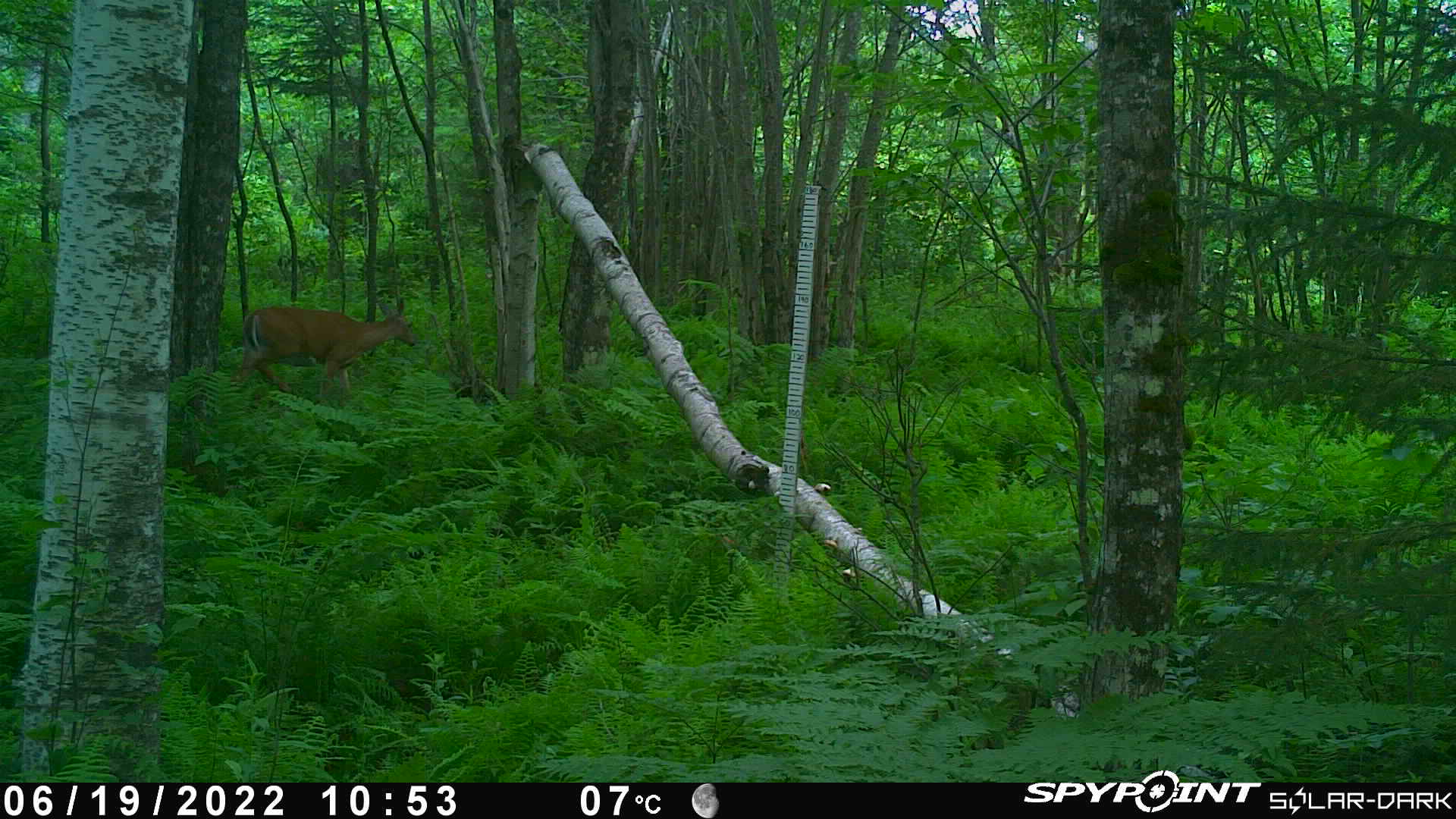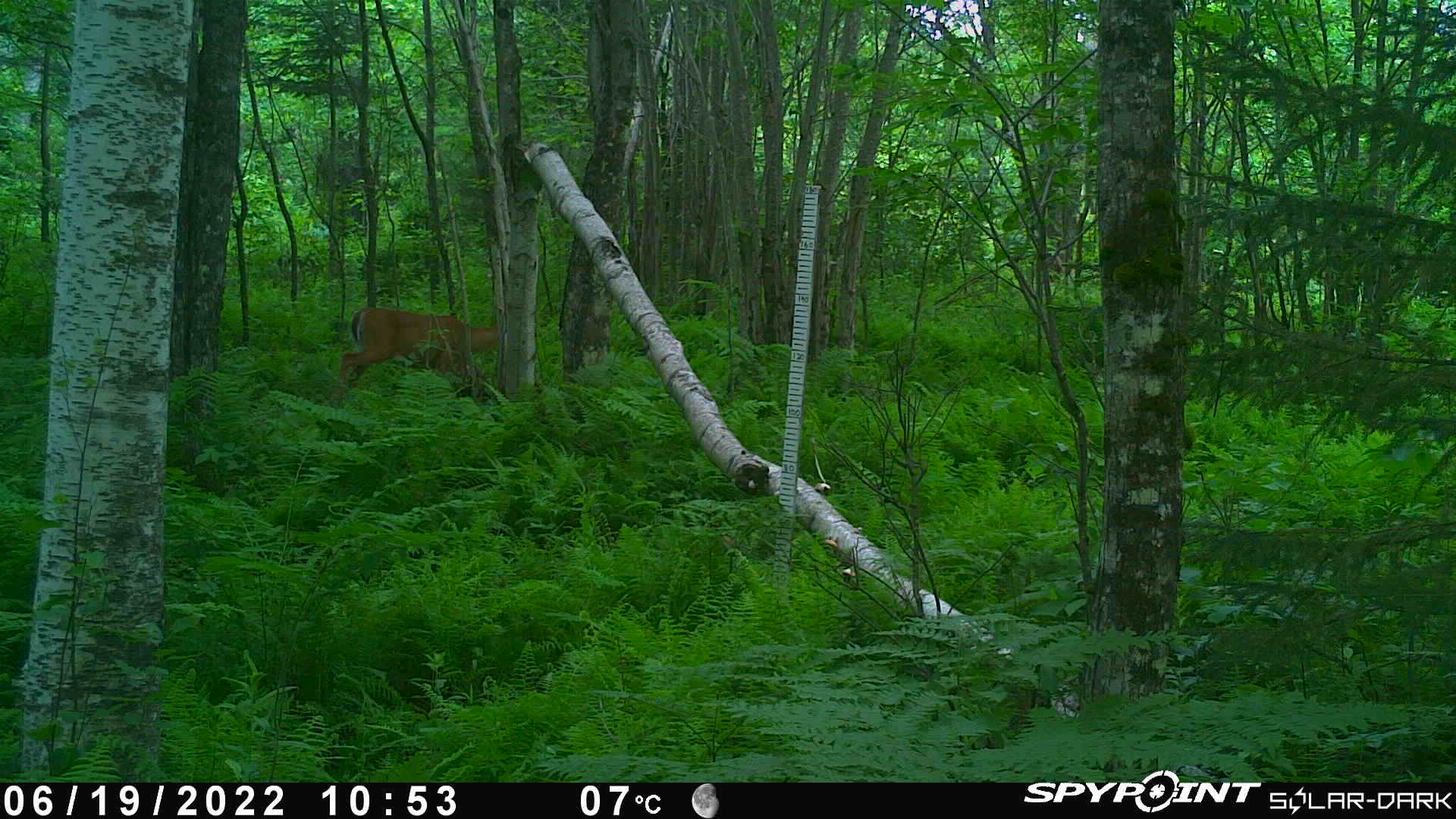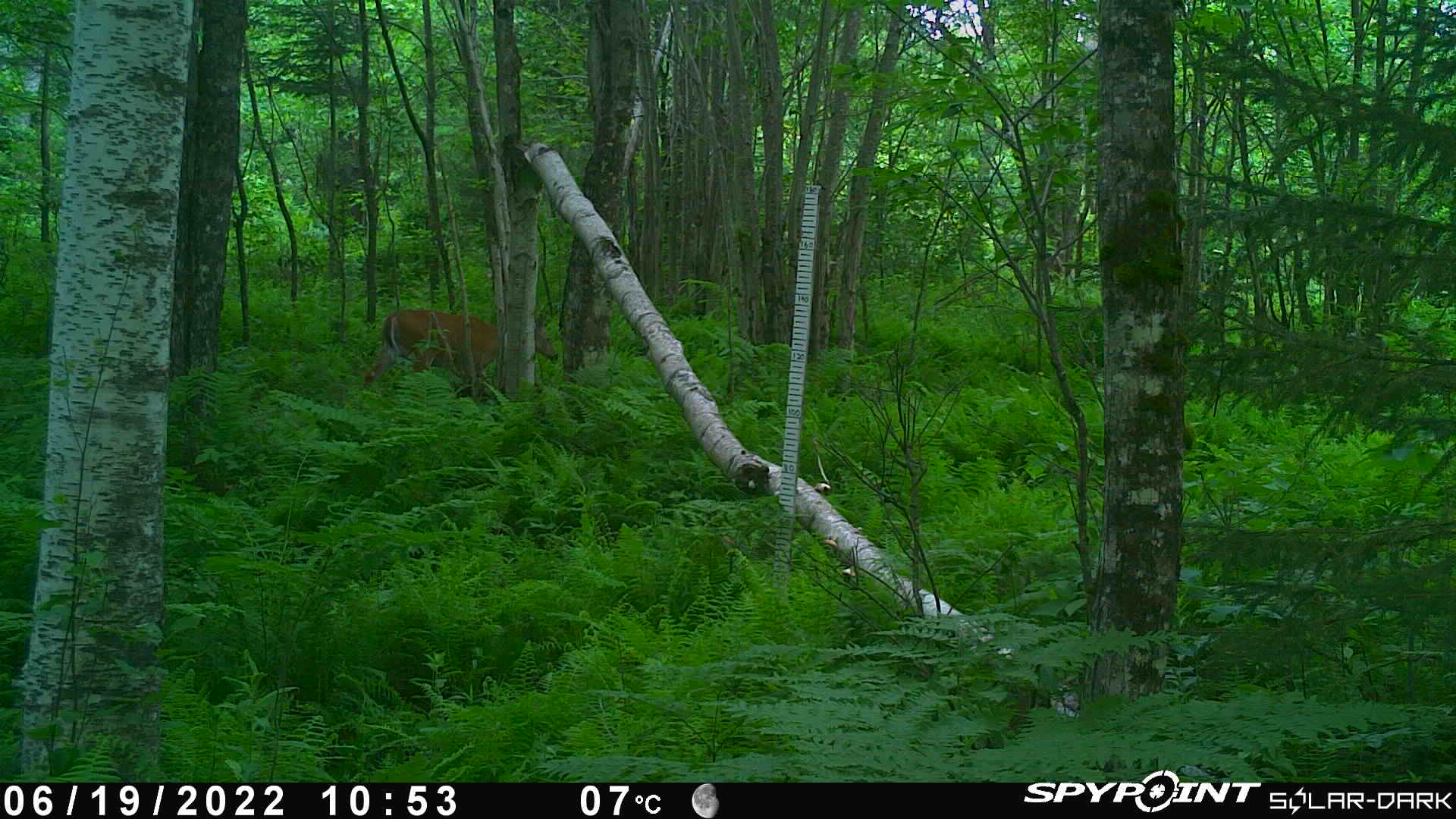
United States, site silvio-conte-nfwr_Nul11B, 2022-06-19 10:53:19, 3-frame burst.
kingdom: Animalia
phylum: Chordata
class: Mammalia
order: Artiodactyla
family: Cervidae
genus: Odocoileus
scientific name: Odocoileus virginianus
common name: white-tailed deer